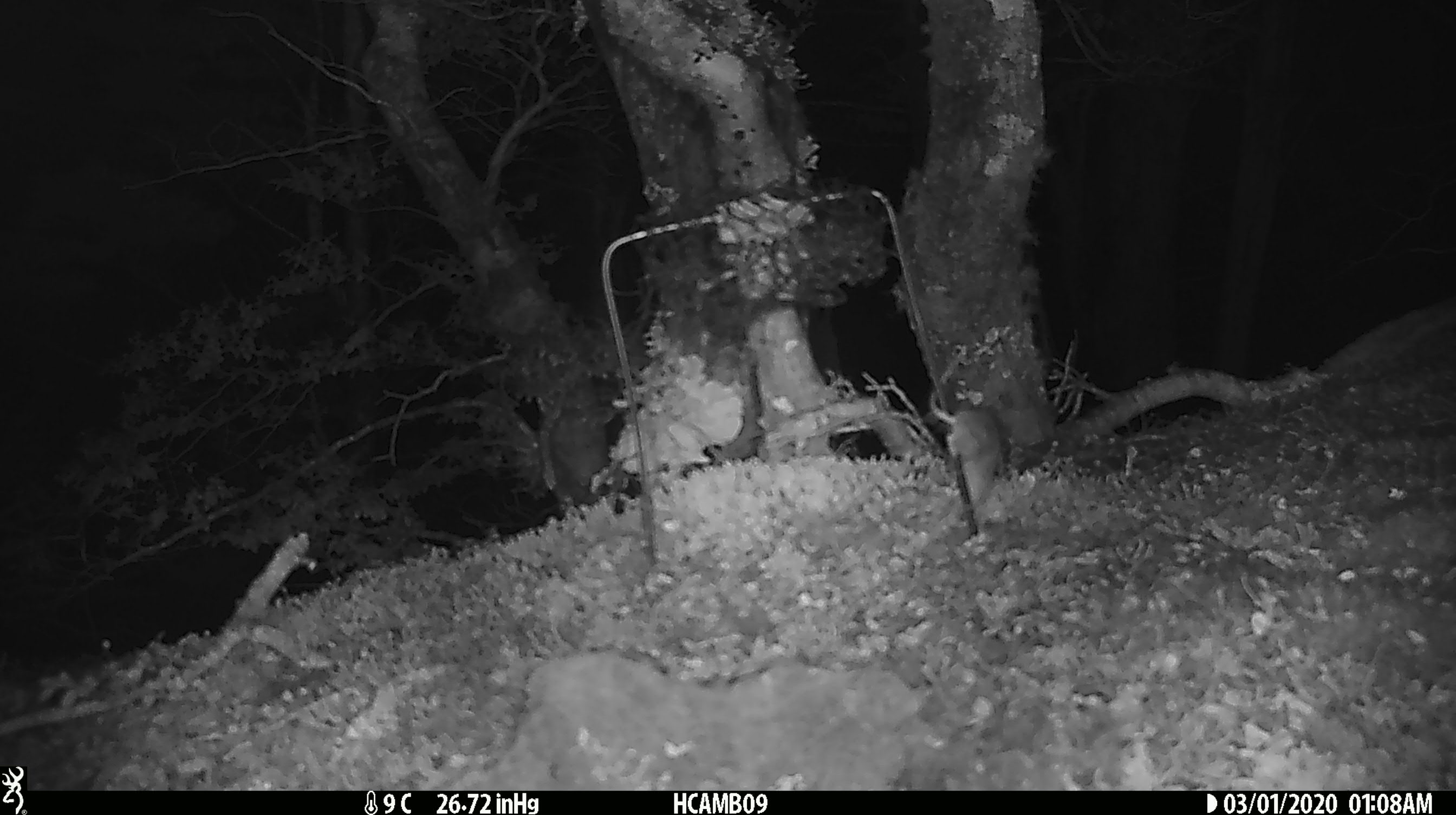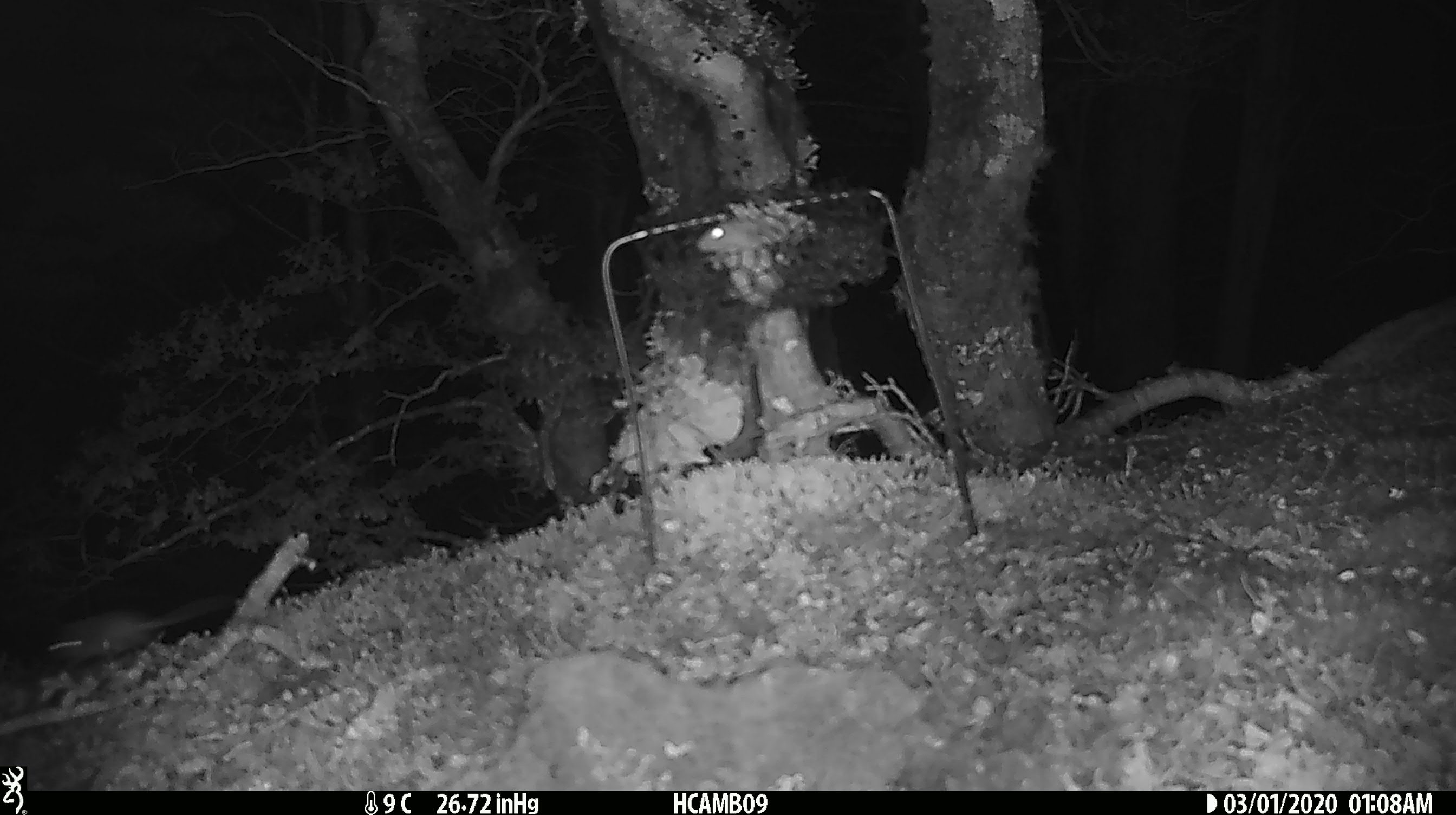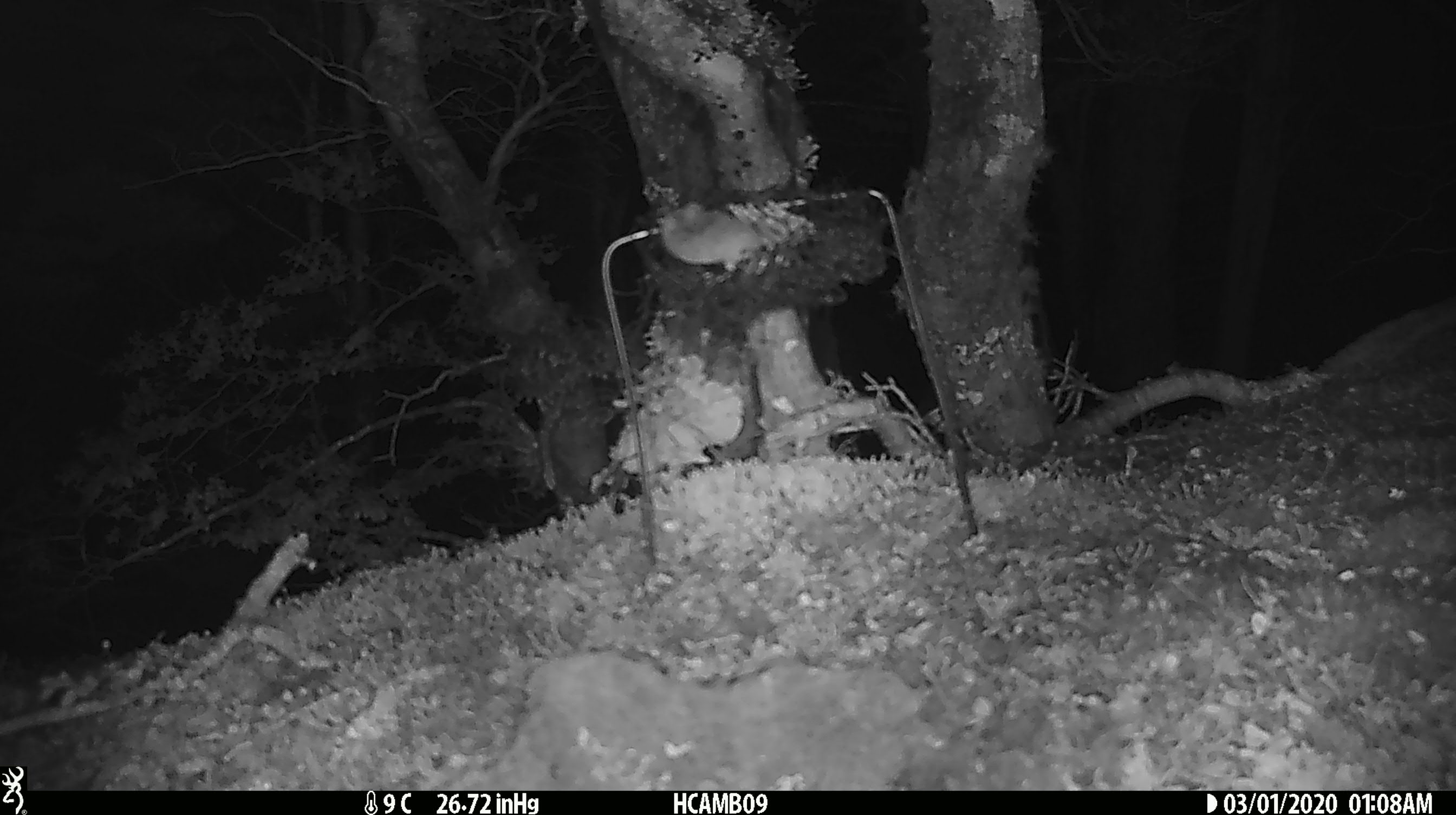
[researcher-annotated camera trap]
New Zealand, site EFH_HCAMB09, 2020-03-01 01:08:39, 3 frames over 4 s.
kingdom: Animalia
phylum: Chordata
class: Mammalia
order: Rodentia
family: Muridae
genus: Mus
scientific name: Mus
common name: mouse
Mouse (Mus).